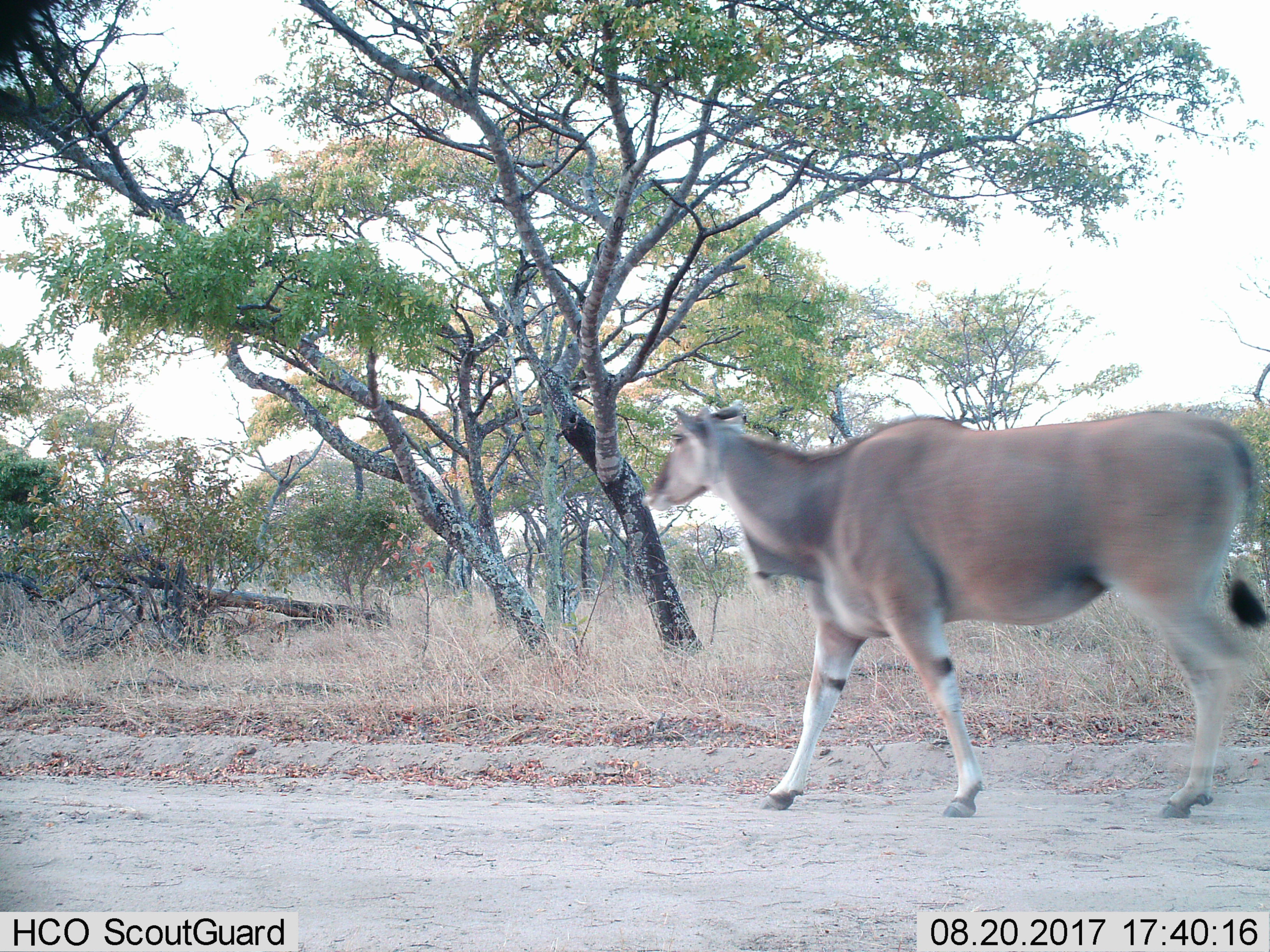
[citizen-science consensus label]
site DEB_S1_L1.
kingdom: Animalia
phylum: Chordata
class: Mammalia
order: Artiodactyla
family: Bovidae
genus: Tragelaphus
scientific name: Tragelaphus oryx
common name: eland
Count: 1.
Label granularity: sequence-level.